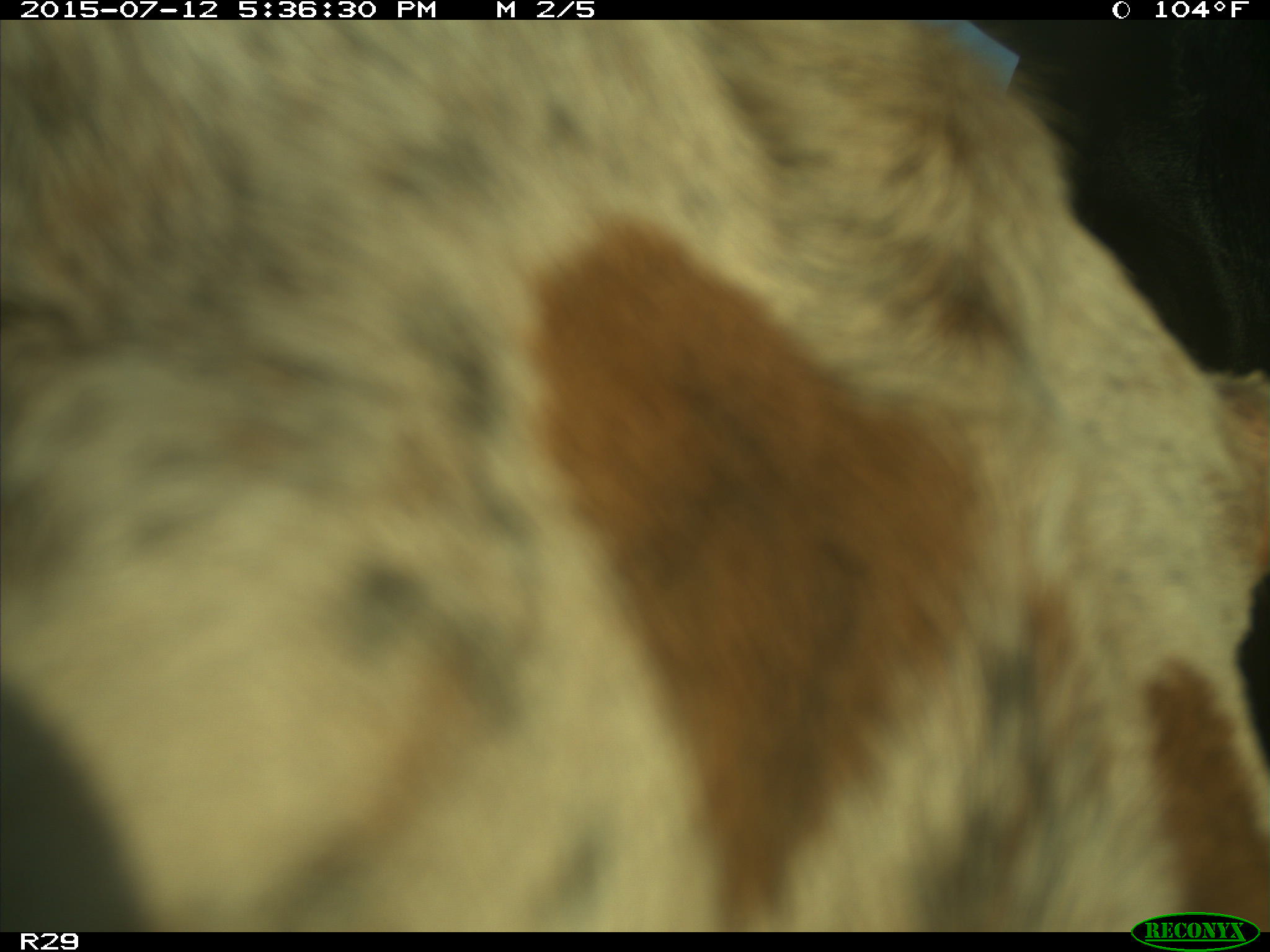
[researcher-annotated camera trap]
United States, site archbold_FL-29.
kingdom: Animalia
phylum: Chordata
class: Mammalia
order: Artiodactyla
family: Bovidae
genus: Bos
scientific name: Bos taurus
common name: domestic cow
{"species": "Bos taurus (domestic cow)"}